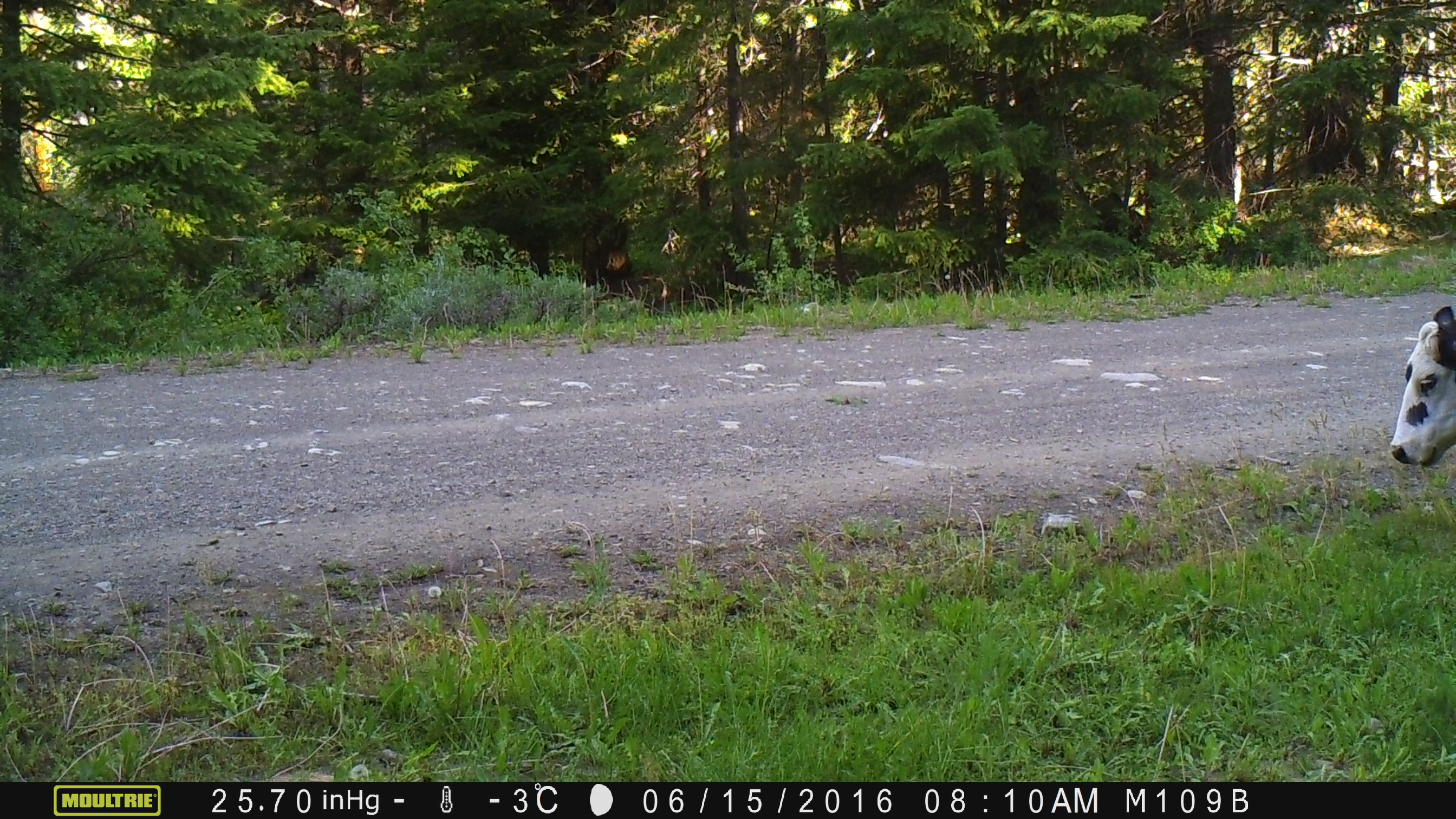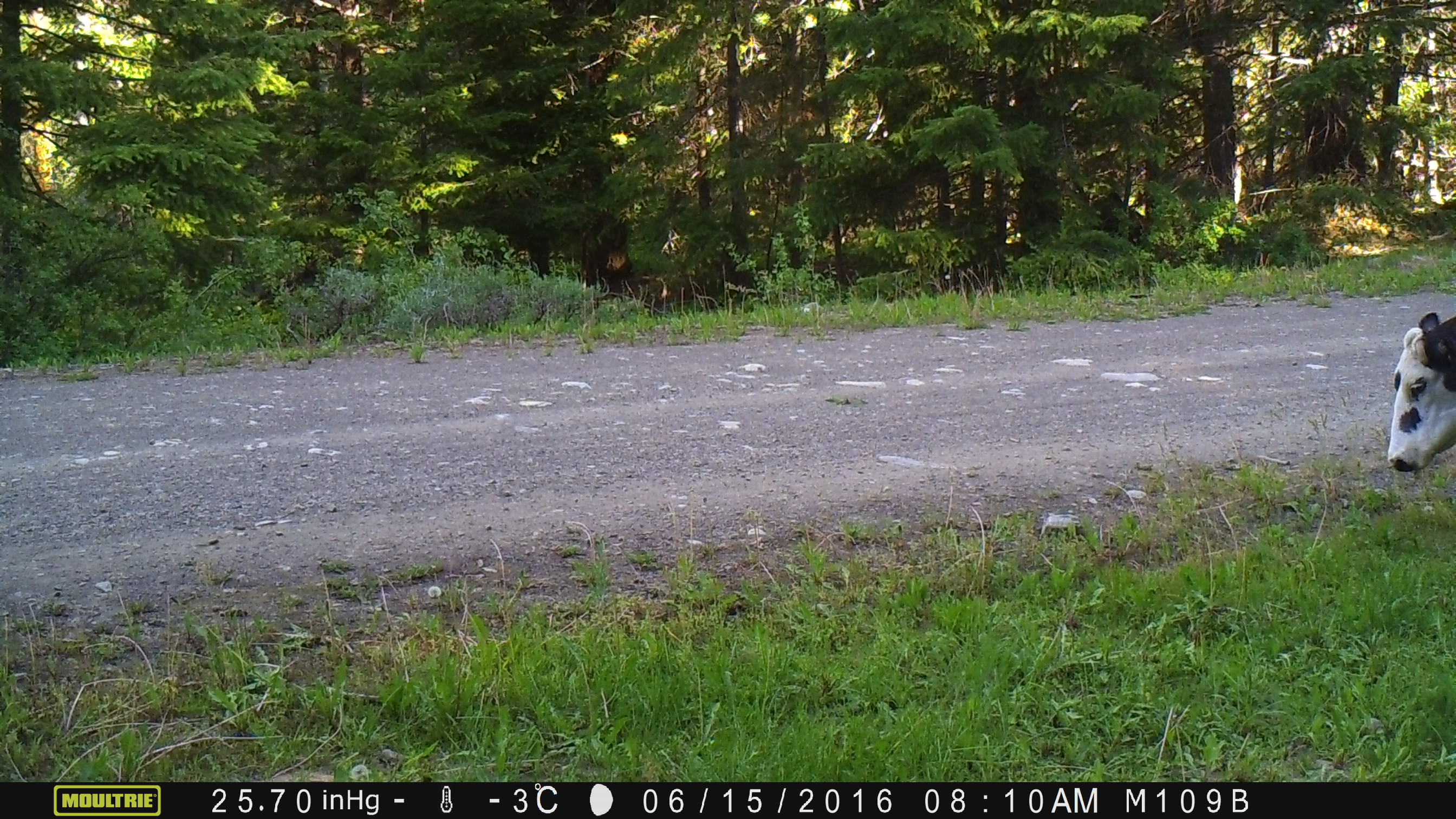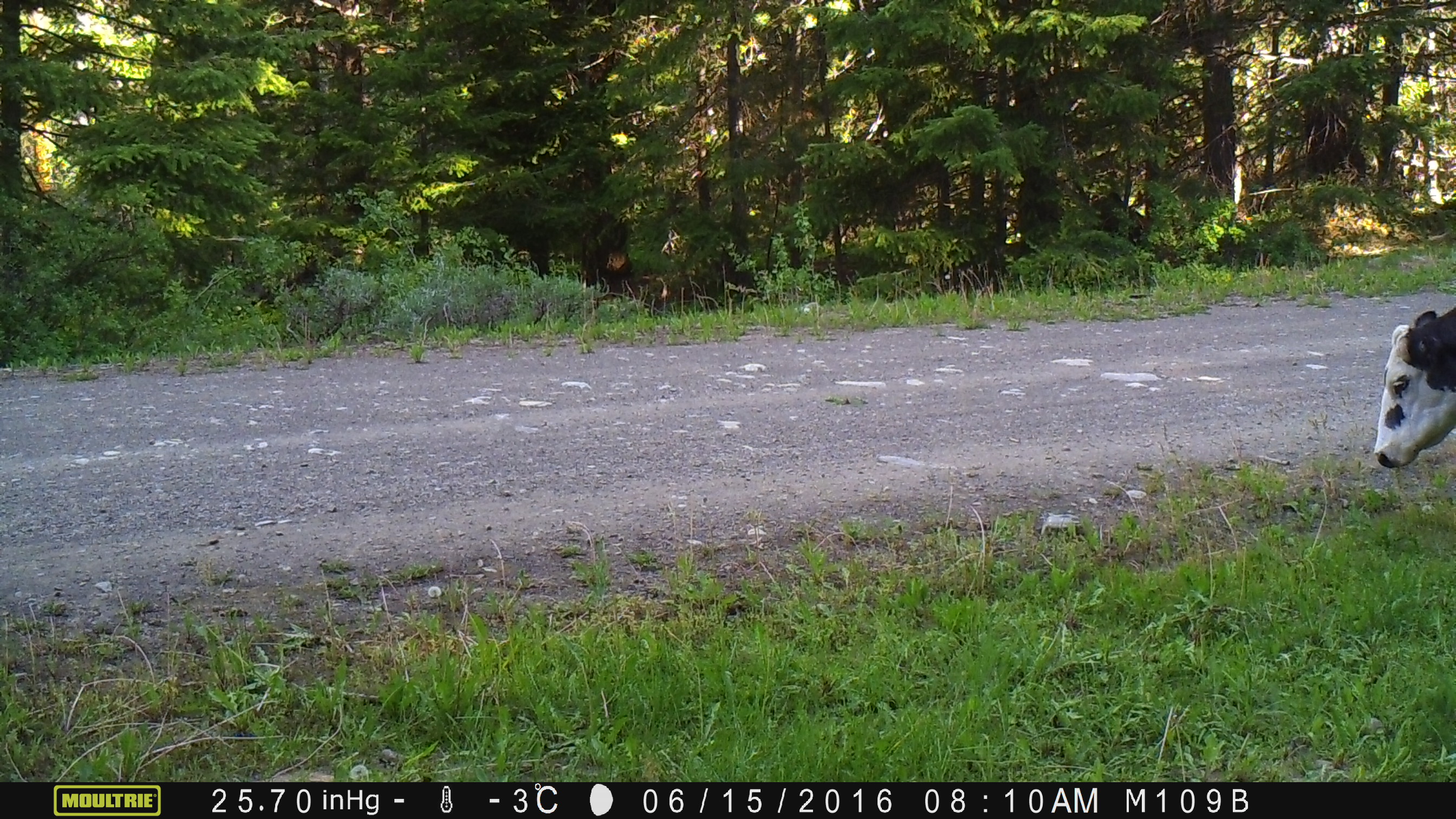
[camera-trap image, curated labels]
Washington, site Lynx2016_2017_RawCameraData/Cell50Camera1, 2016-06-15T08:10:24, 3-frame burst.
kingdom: Animalia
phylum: Chordata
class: Mammalia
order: Artiodactyla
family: Bovidae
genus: Bos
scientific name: Bos taurus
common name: domestic cattle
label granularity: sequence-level